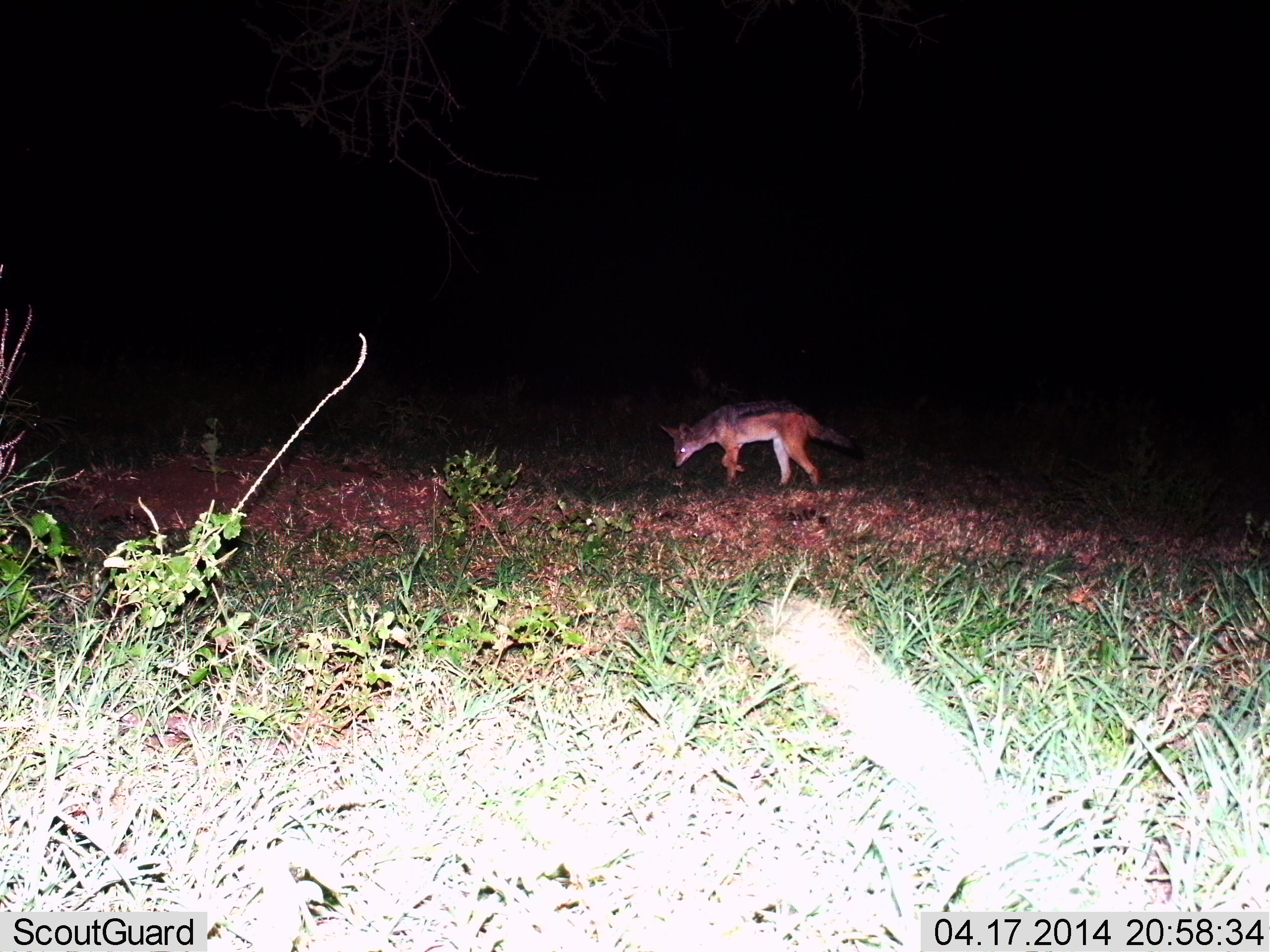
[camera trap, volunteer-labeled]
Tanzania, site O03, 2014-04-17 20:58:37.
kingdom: Animalia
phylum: Chordata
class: Mammalia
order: Carnivora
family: Canidae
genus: Lupulella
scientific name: Lupulella mesomelas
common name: black-backed jackal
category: jackal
Jackal (black-backed jackal) (Lupulella mesomelas), count 1. Behavior (volunteer vote fractions): standing 19%, resting 0%, moving 81%, interacting 2%. Young present (vote fraction): 0%. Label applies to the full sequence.